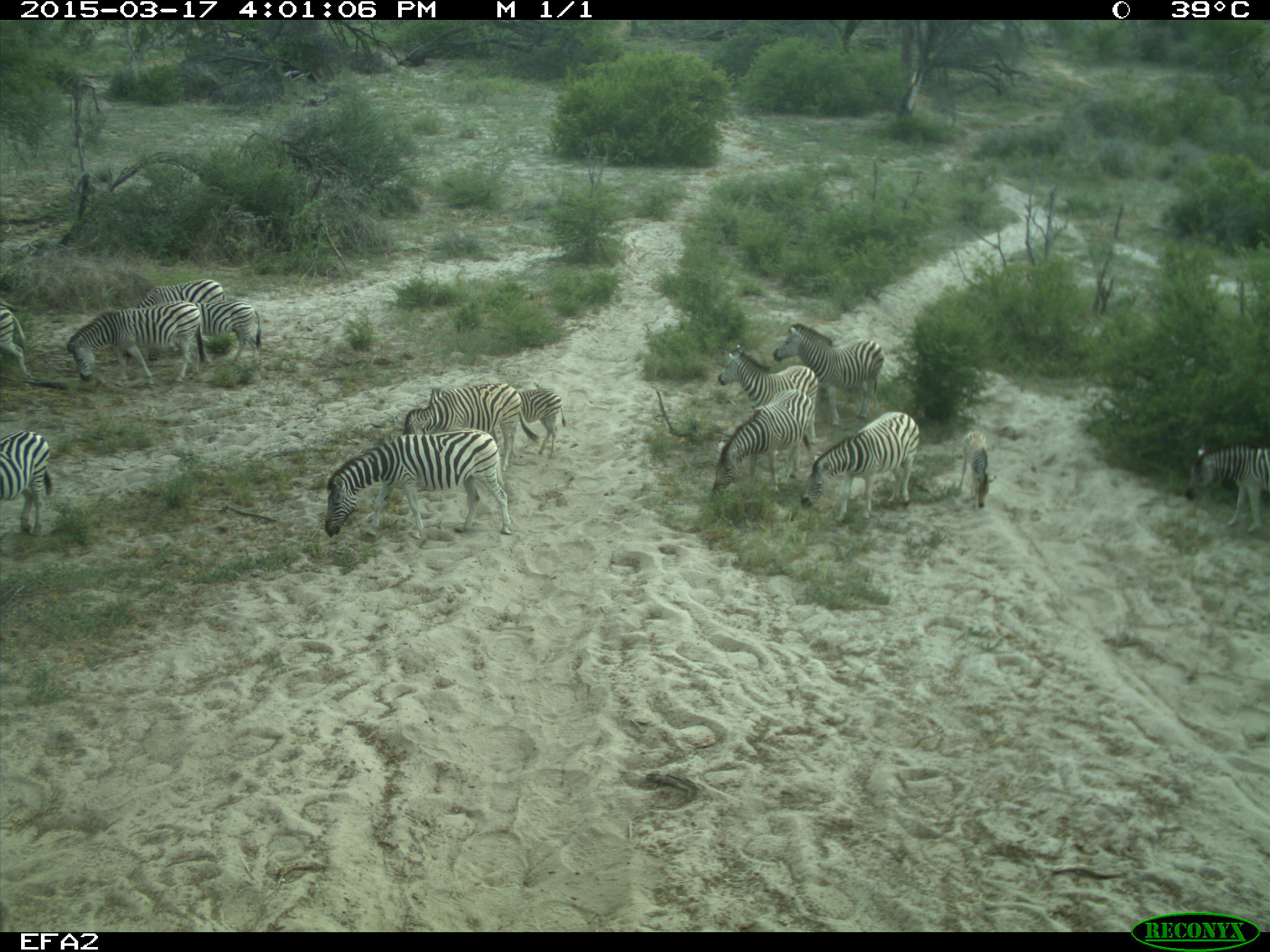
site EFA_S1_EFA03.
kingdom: Animalia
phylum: Chordata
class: Mammalia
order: Perissodactyla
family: Equidae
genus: Equus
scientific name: Equus quagga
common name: plains zebra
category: zebraplains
Zebraplains (plains zebra) (Equus quagga), count 11-50. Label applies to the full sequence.